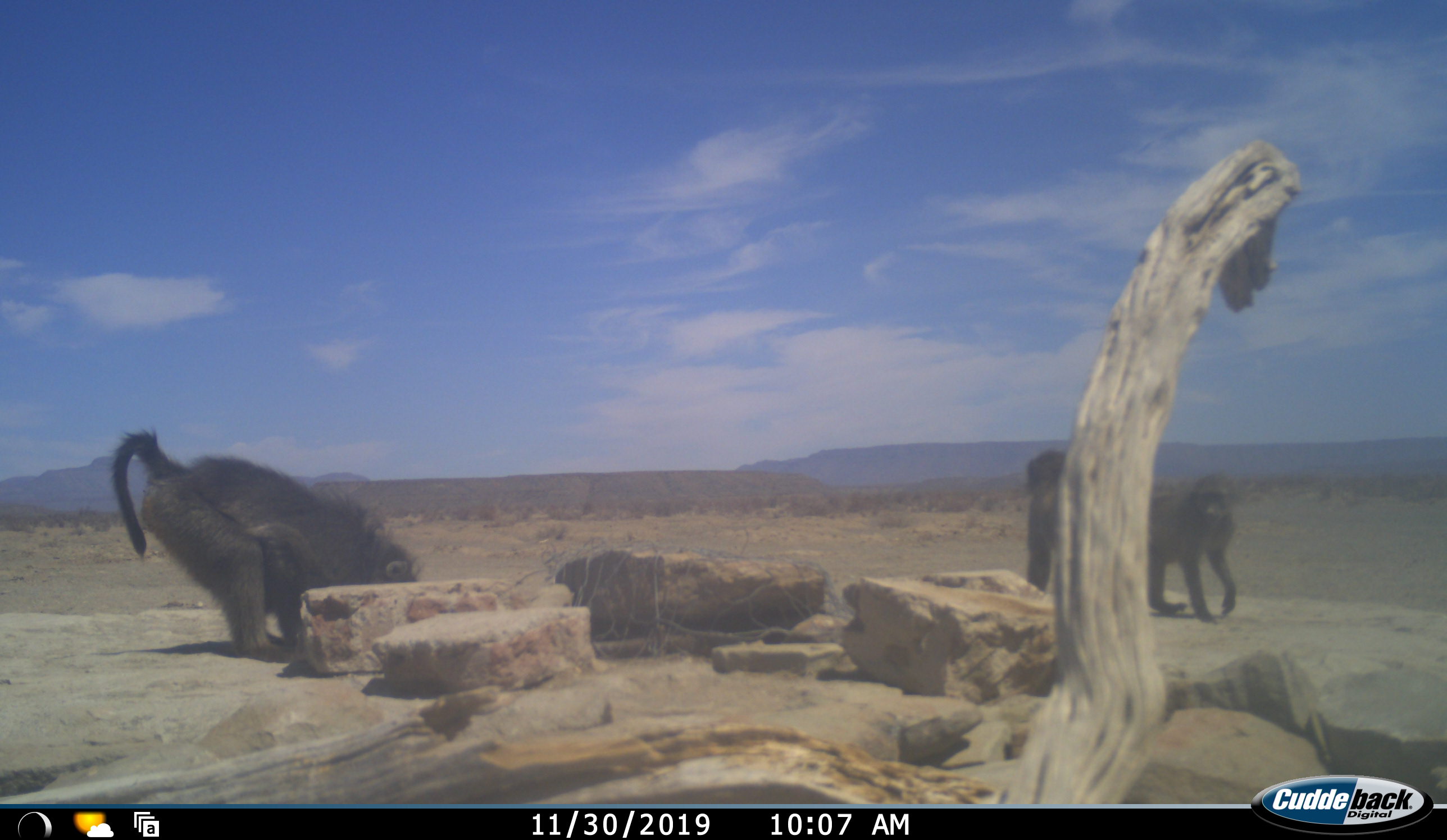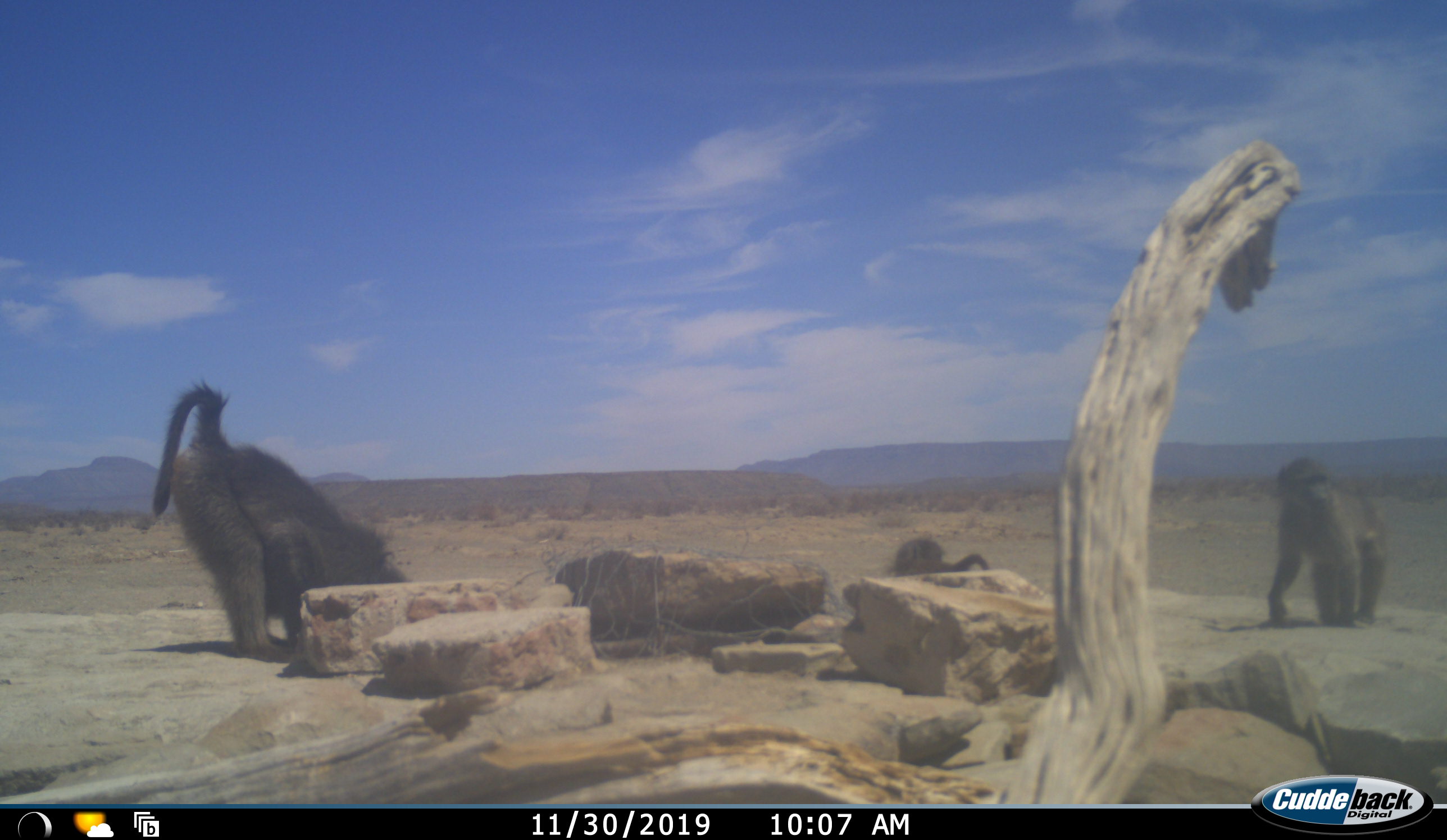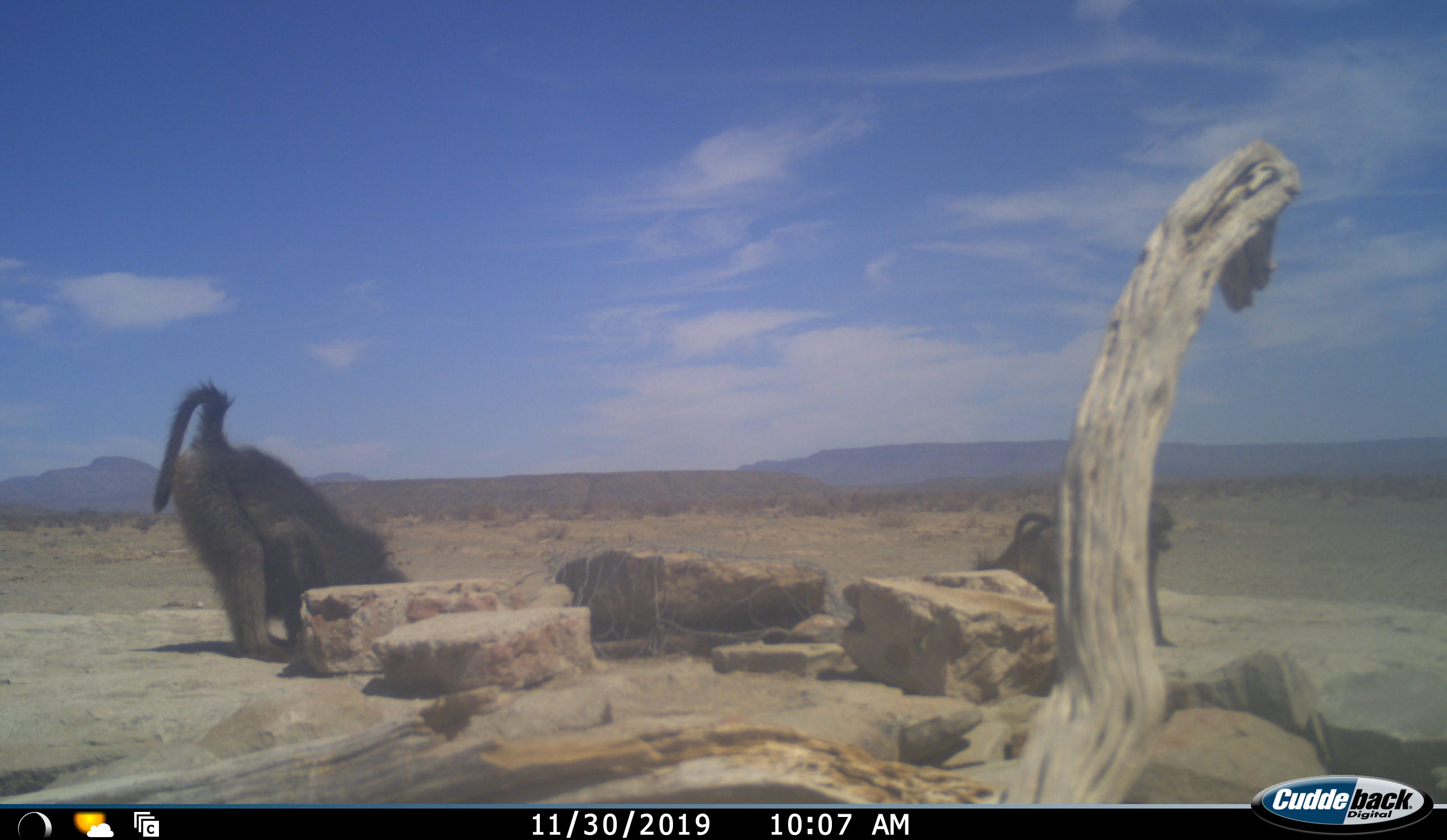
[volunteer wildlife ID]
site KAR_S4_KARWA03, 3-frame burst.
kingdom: Animalia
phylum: Chordata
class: Mammalia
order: Primates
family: Cercopithecidae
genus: Papio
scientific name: Papio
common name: baboon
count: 3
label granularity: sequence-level